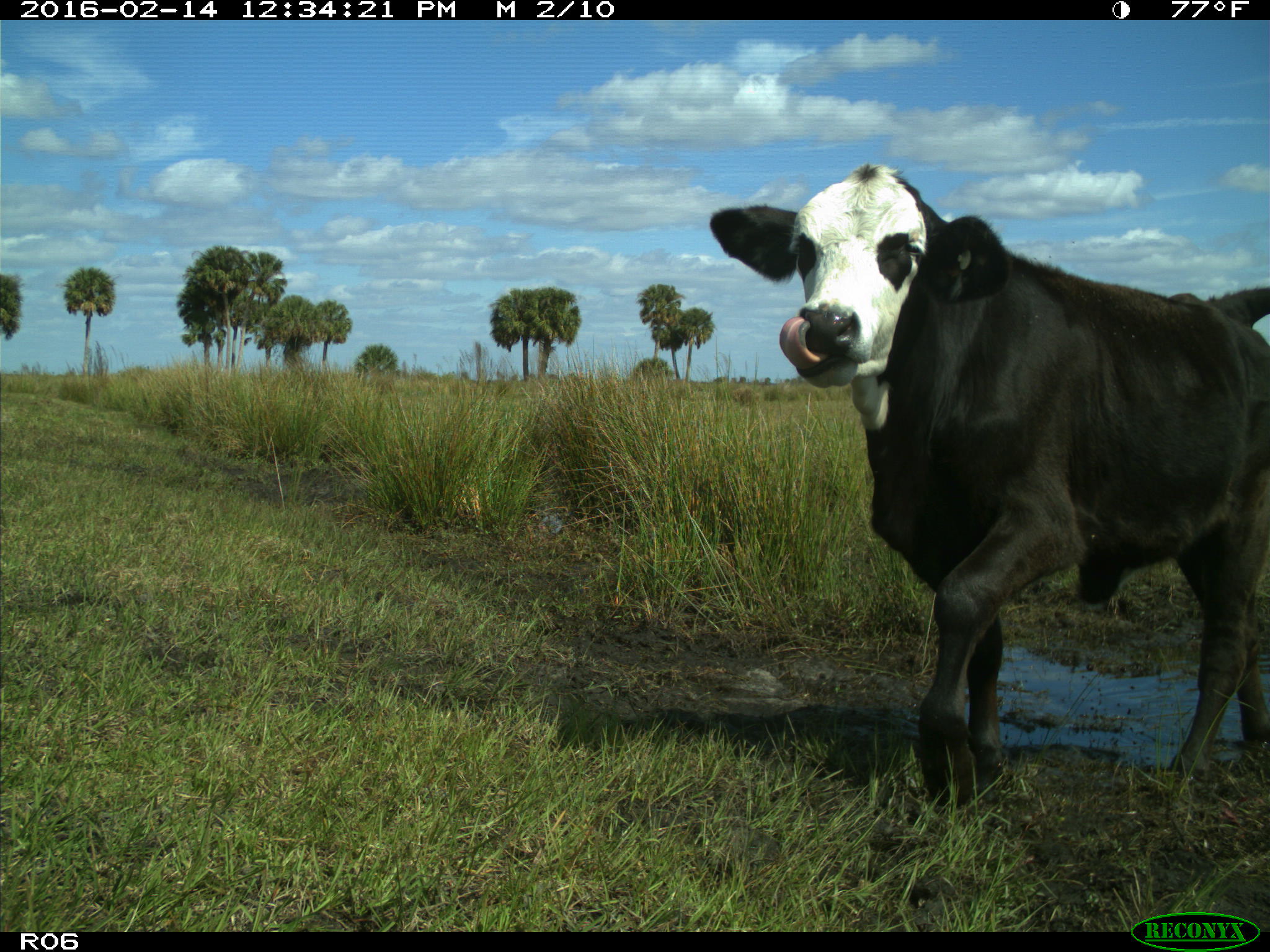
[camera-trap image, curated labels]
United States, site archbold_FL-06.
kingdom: Animalia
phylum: Chordata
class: Mammalia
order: Artiodactyla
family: Bovidae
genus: Bos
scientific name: Bos taurus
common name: domestic cow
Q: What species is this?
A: Bos taurus (domestic cow).